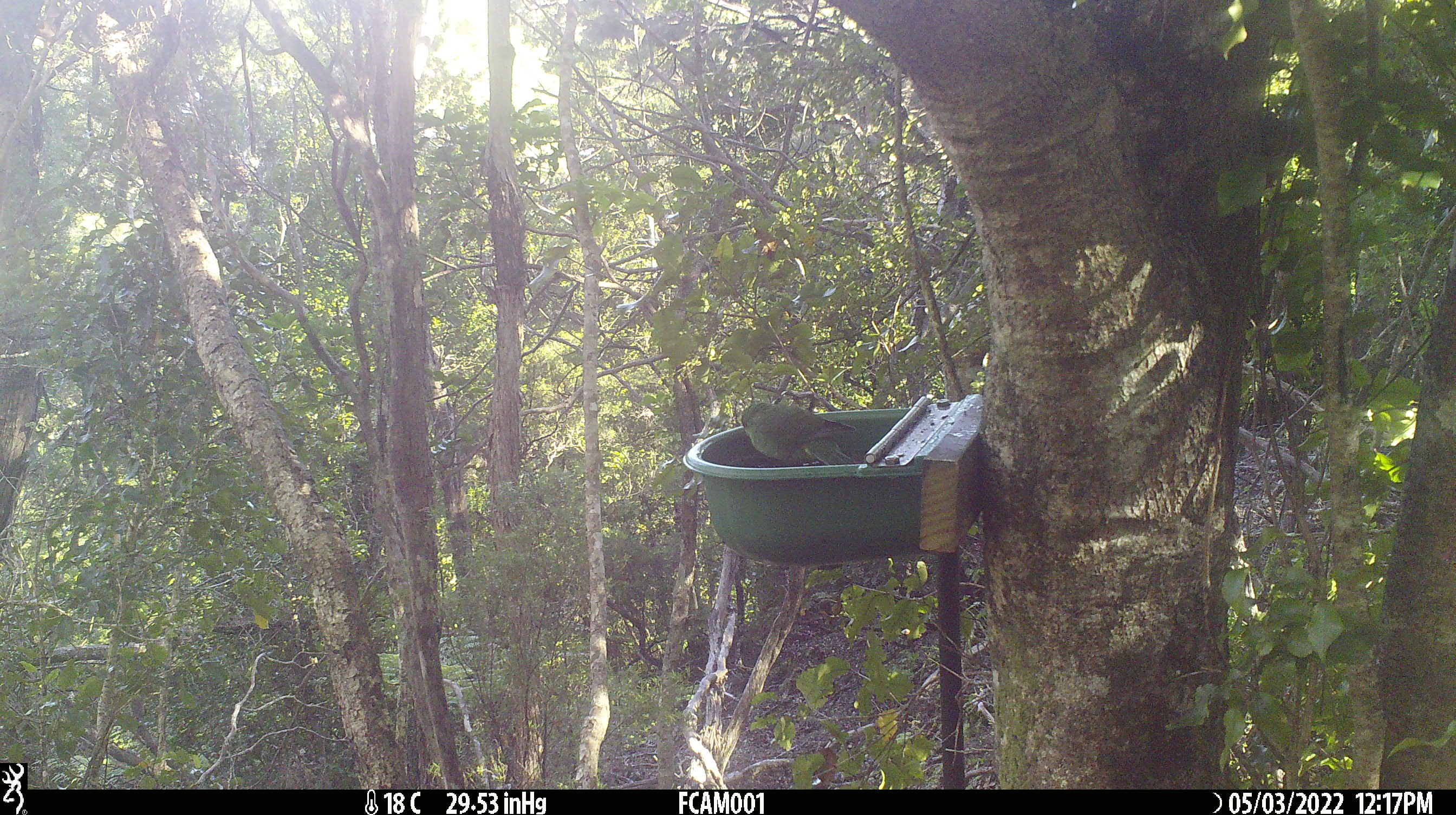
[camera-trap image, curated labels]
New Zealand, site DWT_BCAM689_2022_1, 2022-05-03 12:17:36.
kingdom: Animalia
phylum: Chordata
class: Aves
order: Psittaciformes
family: Psittaculidae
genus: Cyanoramphus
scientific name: Cyanoramphus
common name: parakeet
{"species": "parakeet (Cyanoramphus)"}